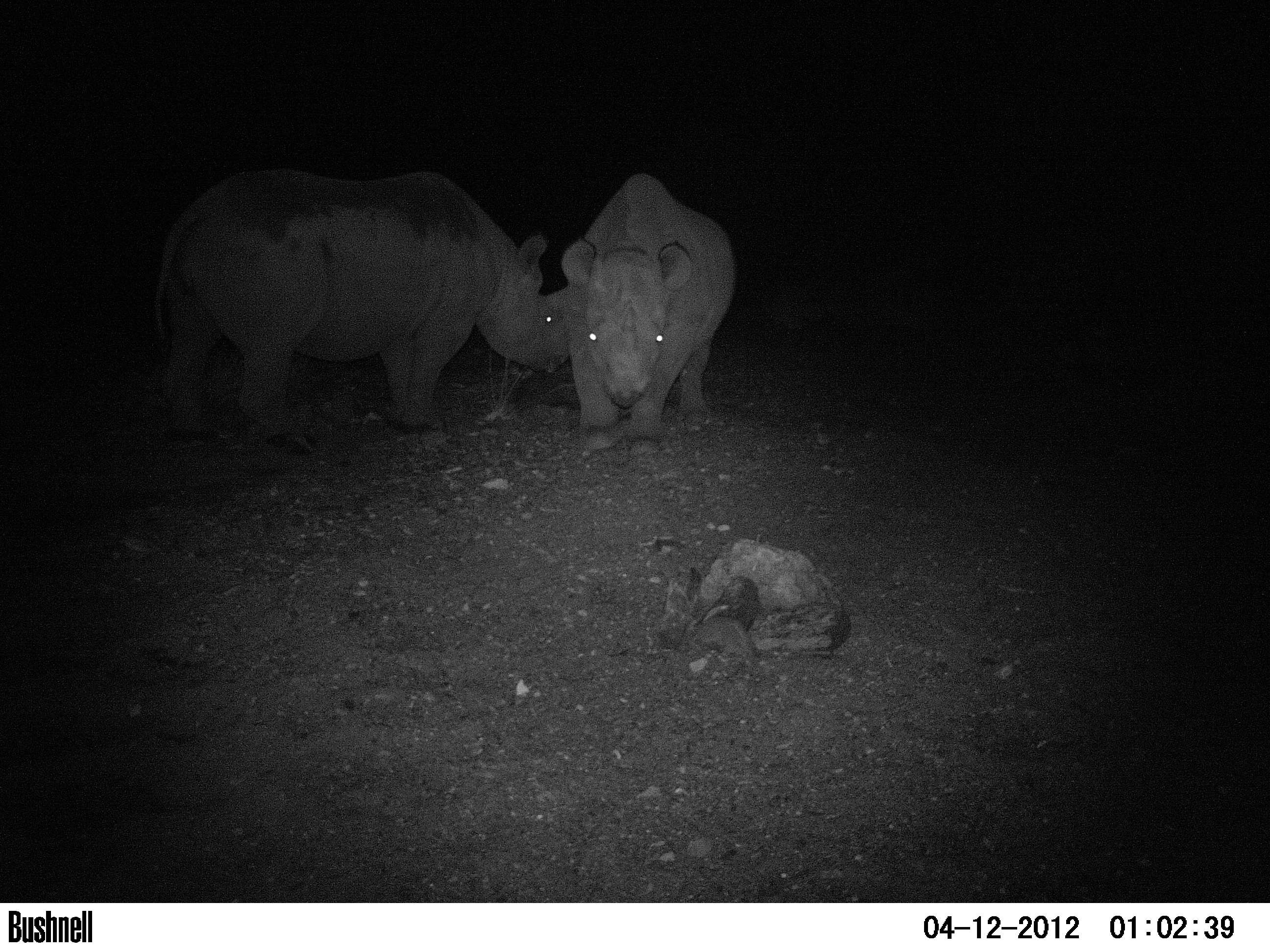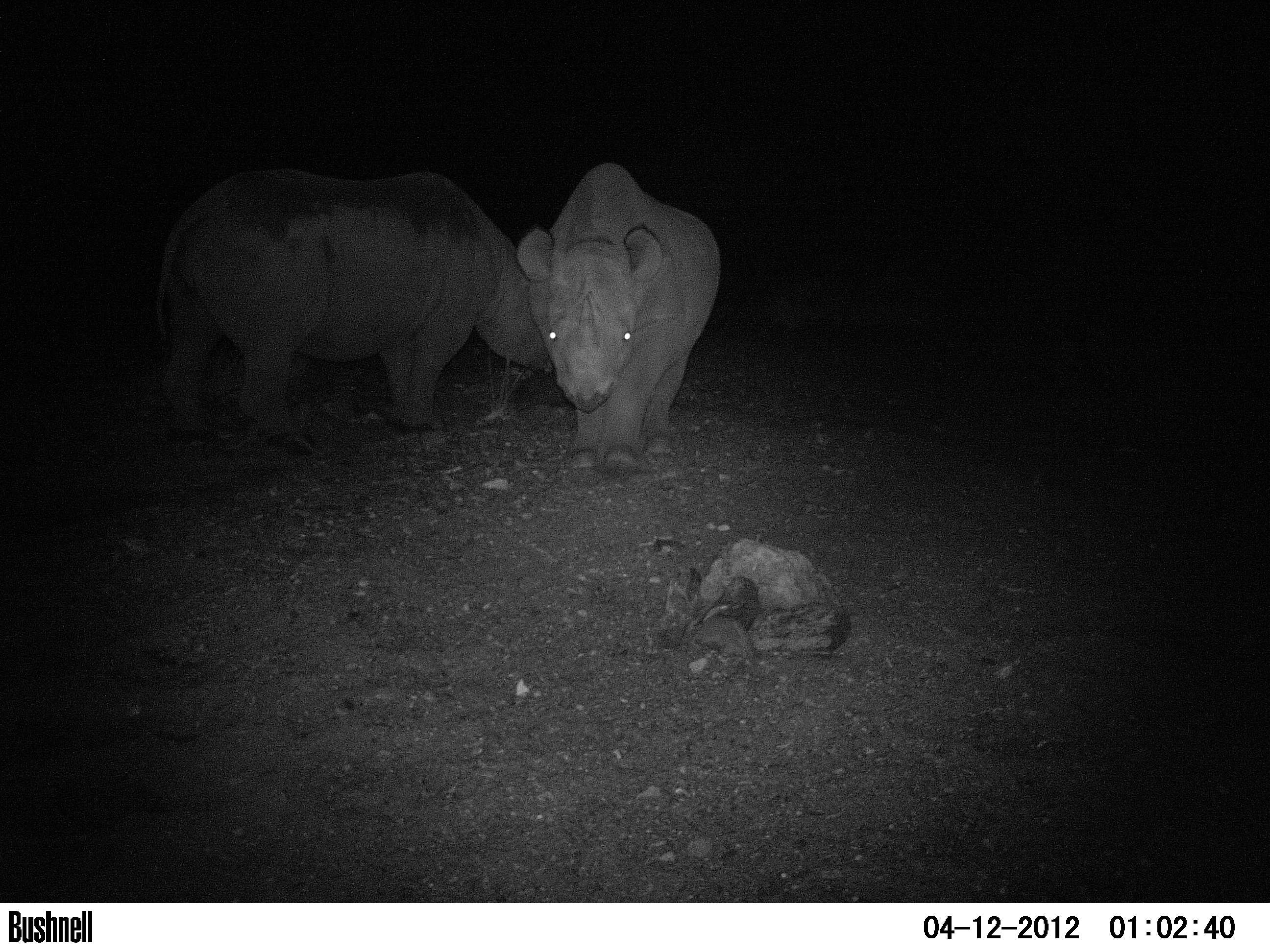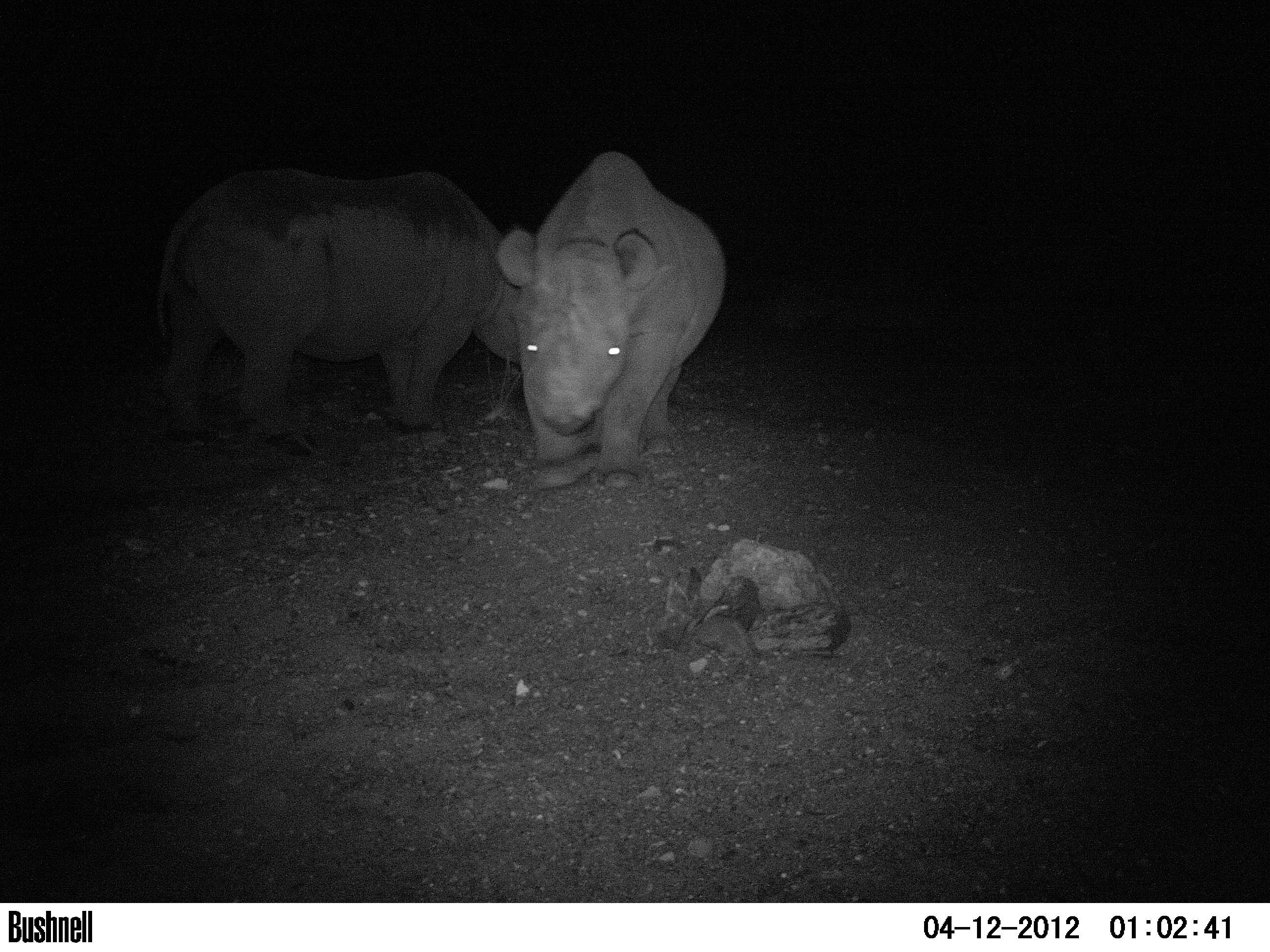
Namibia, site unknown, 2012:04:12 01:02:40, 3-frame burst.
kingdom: Animalia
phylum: Chordata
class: Mammalia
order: Perissodactyla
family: Rhinocerotidae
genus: Diceros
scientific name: Diceros bicornis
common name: black rhinoceros